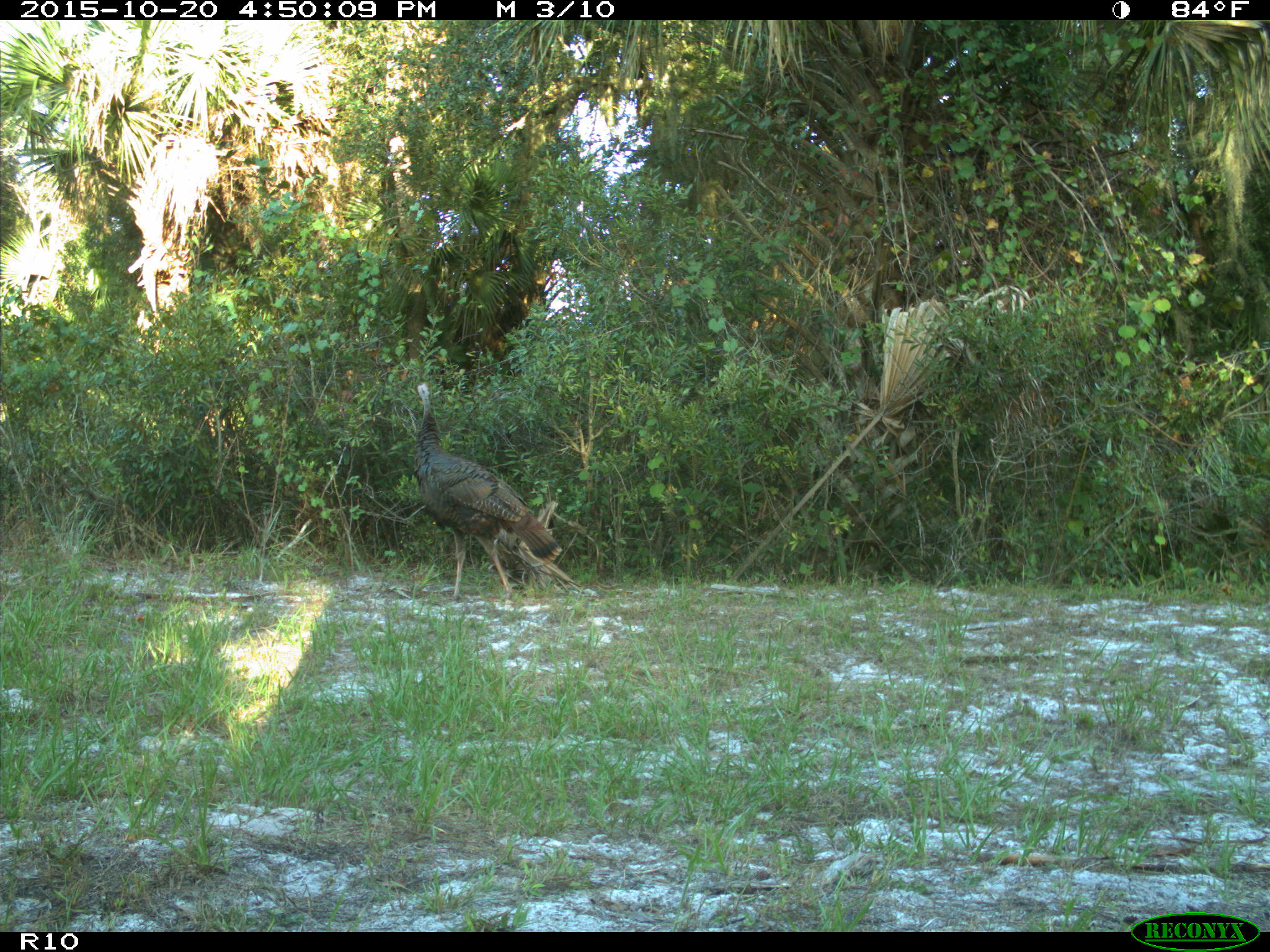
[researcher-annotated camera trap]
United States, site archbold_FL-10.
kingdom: Animalia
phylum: Chordata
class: Aves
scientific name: Aves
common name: birds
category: unidentified bird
Unidentified bird (birds) (Aves).